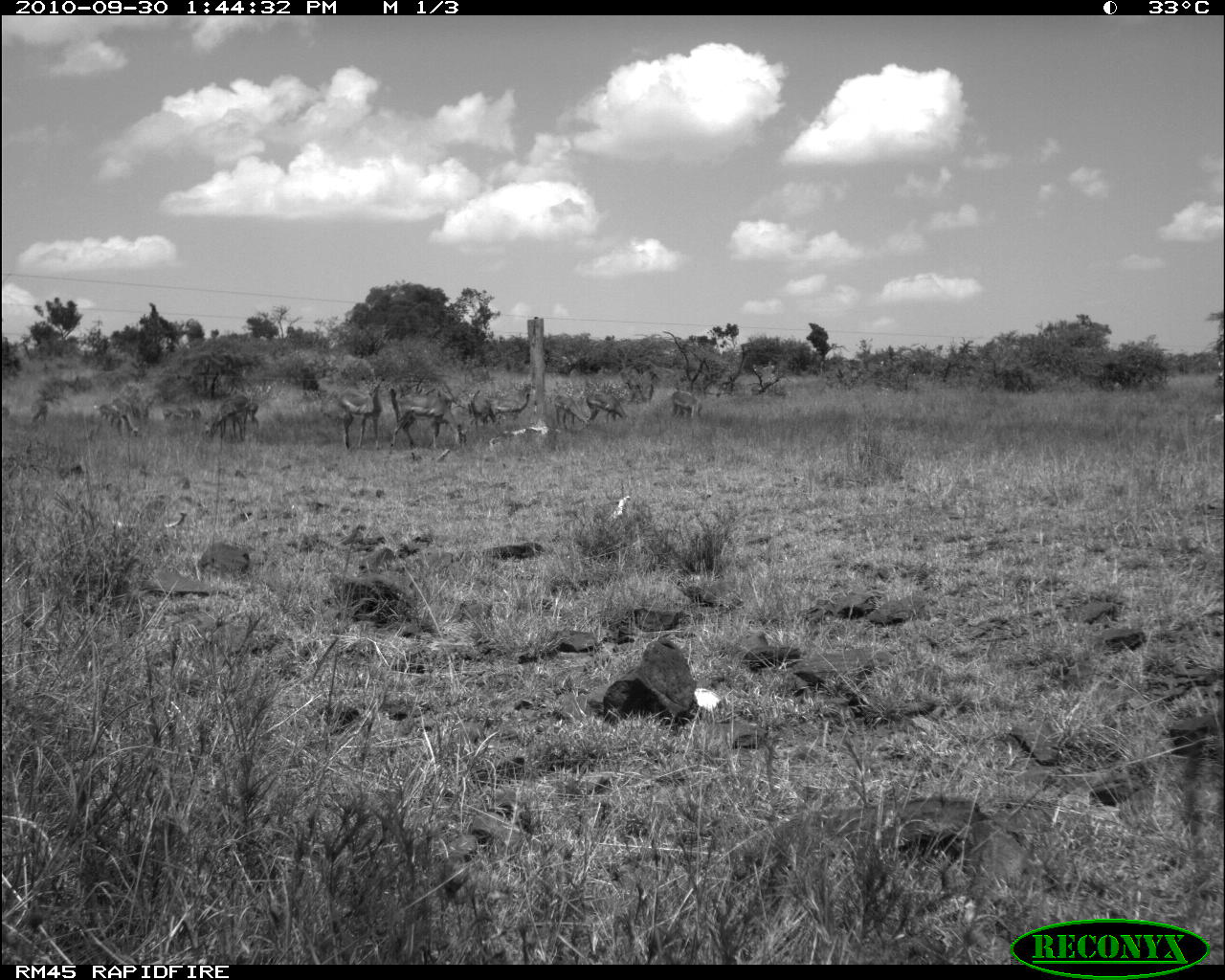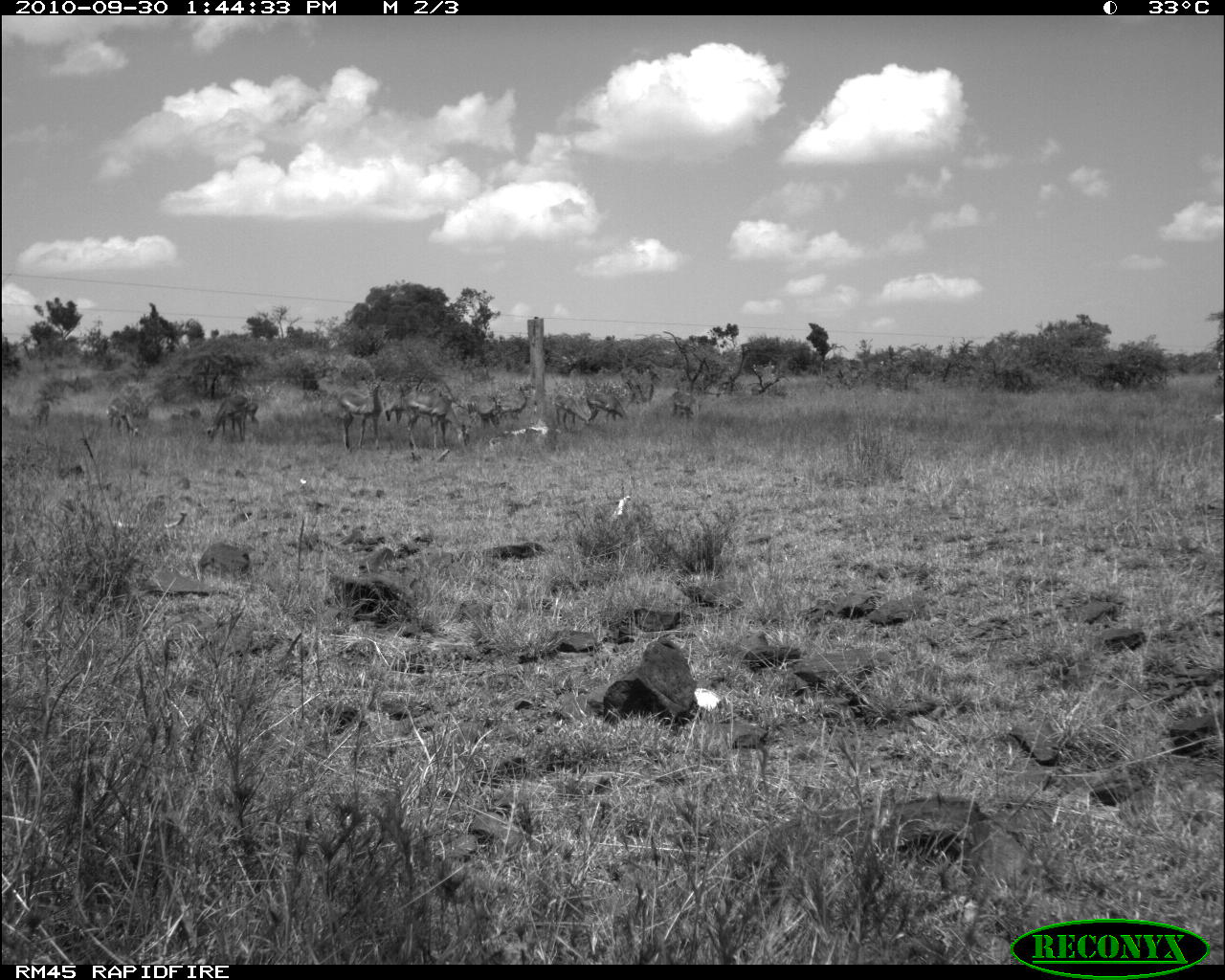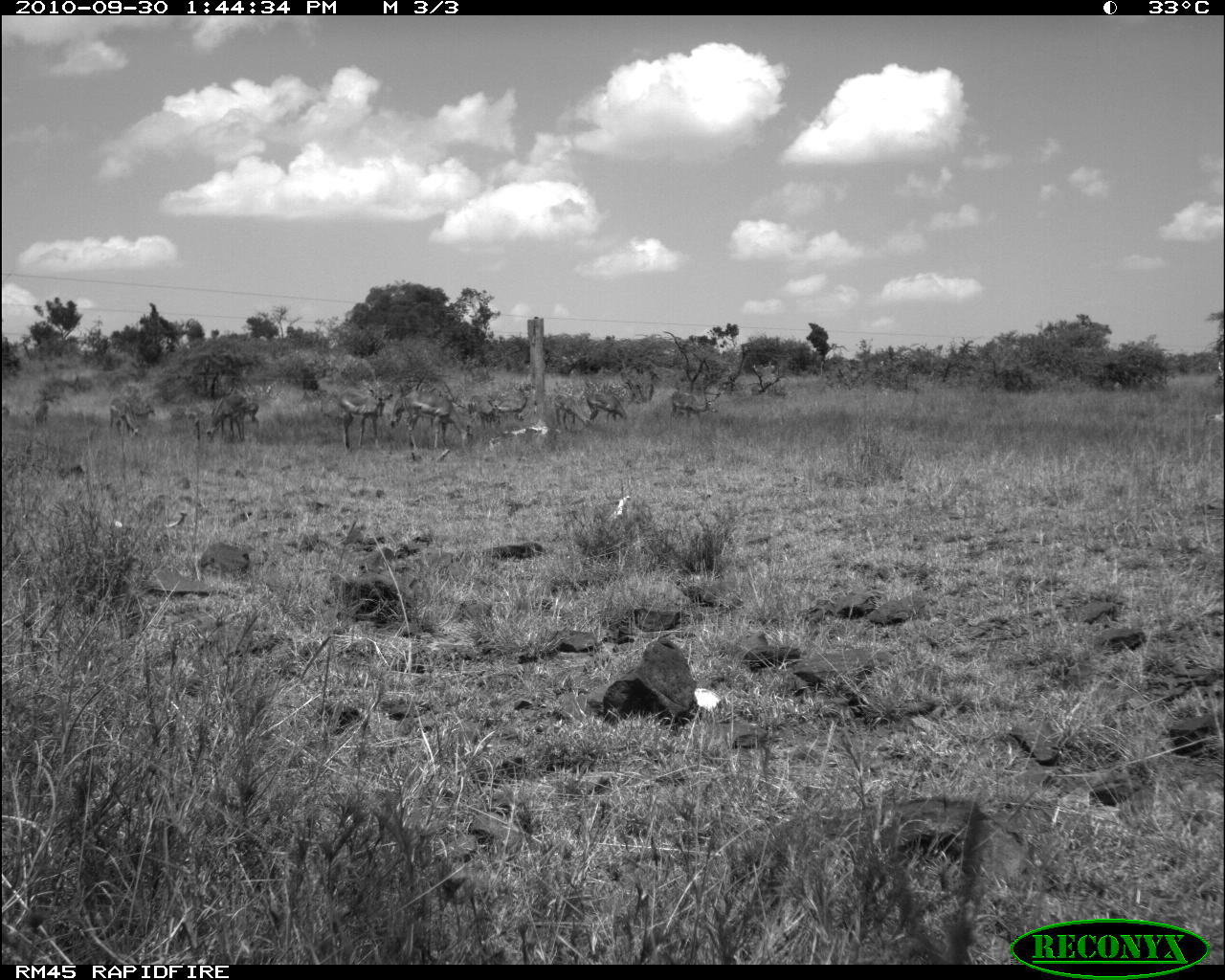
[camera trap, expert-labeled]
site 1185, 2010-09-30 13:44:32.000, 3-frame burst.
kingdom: Animalia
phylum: Chordata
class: Mammalia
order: Artiodactyla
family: Bovidae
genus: Aepyceros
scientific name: Aepyceros melampus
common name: impala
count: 13